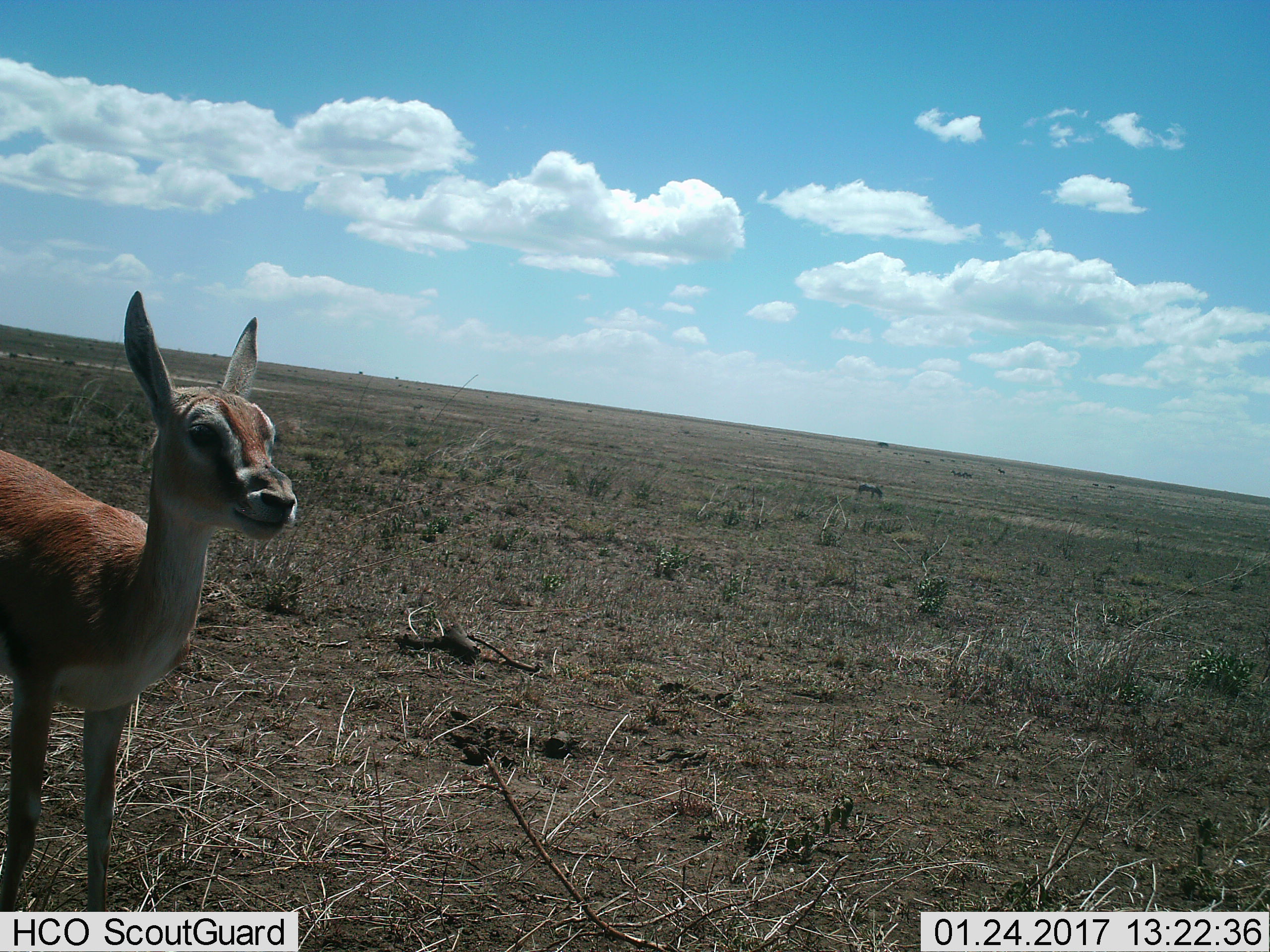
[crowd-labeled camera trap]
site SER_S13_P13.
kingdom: Animalia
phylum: Chordata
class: Mammalia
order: Artiodactyla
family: Bovidae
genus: Eudorcas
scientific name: Eudorcas thomsonii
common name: thomson's gazelle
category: gazellethomsons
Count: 1.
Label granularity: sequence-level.